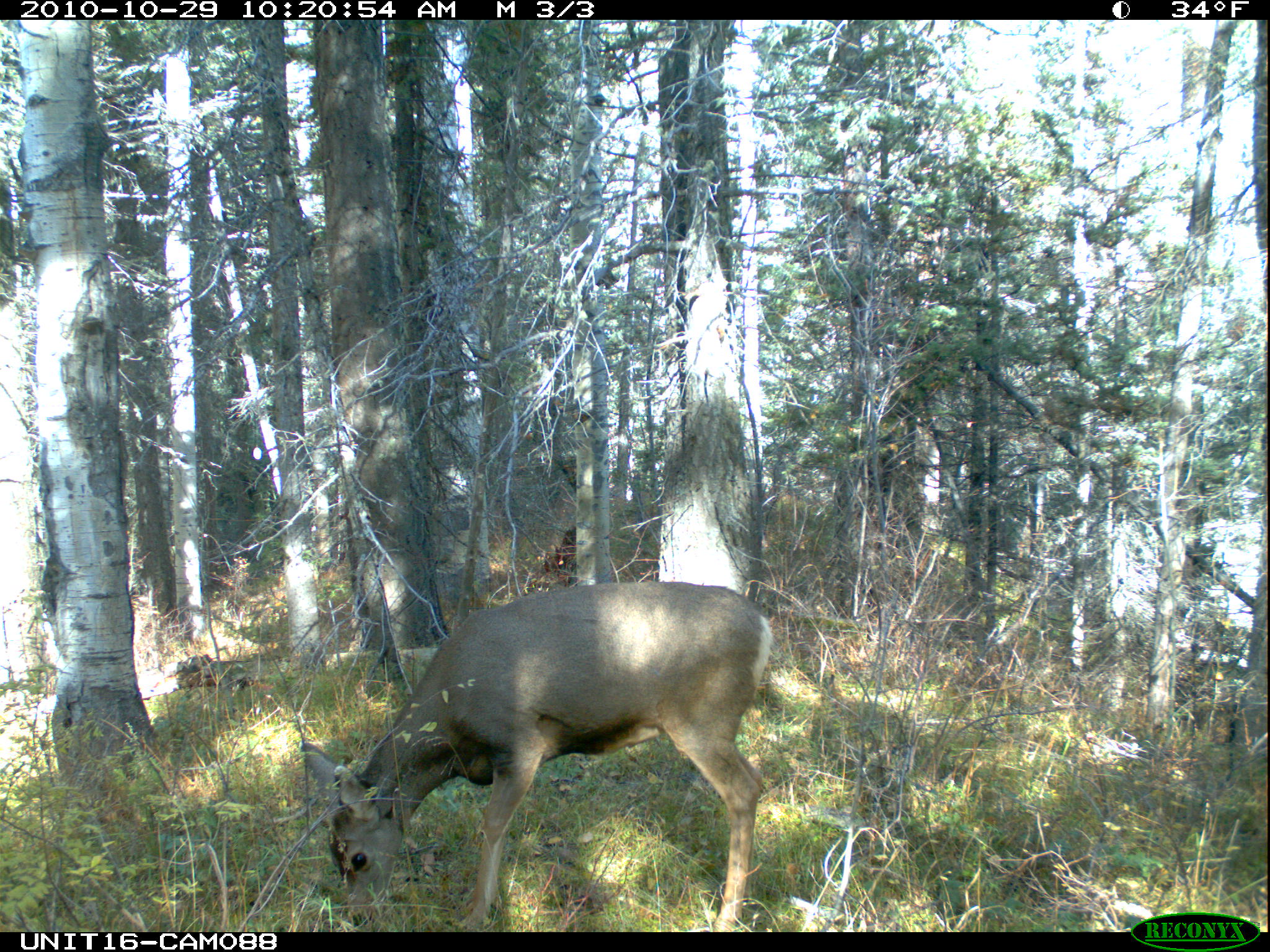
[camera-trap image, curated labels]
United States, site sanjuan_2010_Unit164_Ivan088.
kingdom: Animalia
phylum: Chordata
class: Mammalia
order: Artiodactyla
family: Cervidae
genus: Odocoileus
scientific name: Odocoileus hemionus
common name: mule deer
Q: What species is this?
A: Odocoileus hemionus (mule deer).